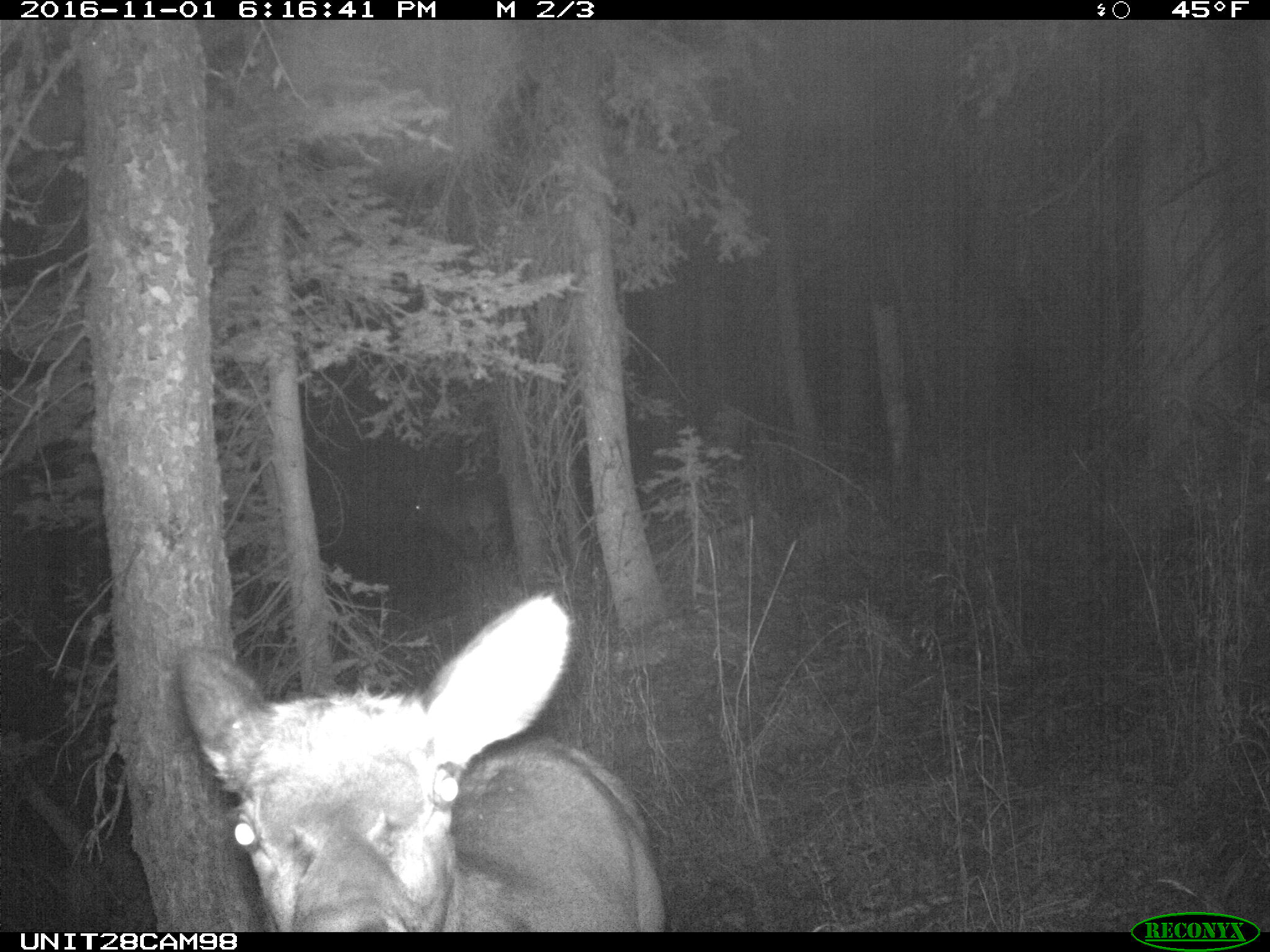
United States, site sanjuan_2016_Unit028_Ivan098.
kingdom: Animalia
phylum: Chordata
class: Mammalia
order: Artiodactyla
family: Cervidae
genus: Cervus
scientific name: Cervus elaphus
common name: red deer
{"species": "Cervus elaphus (red deer)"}